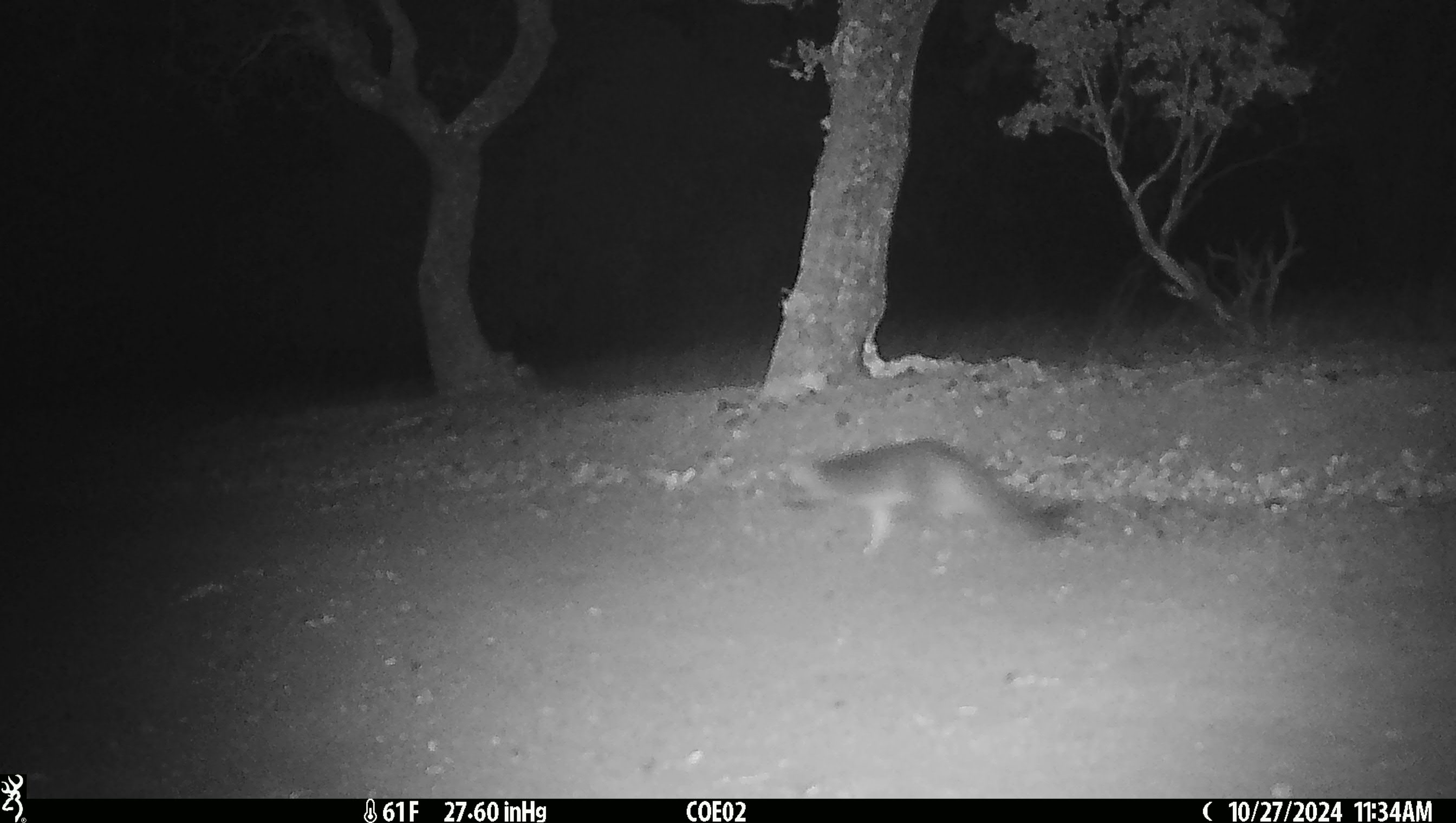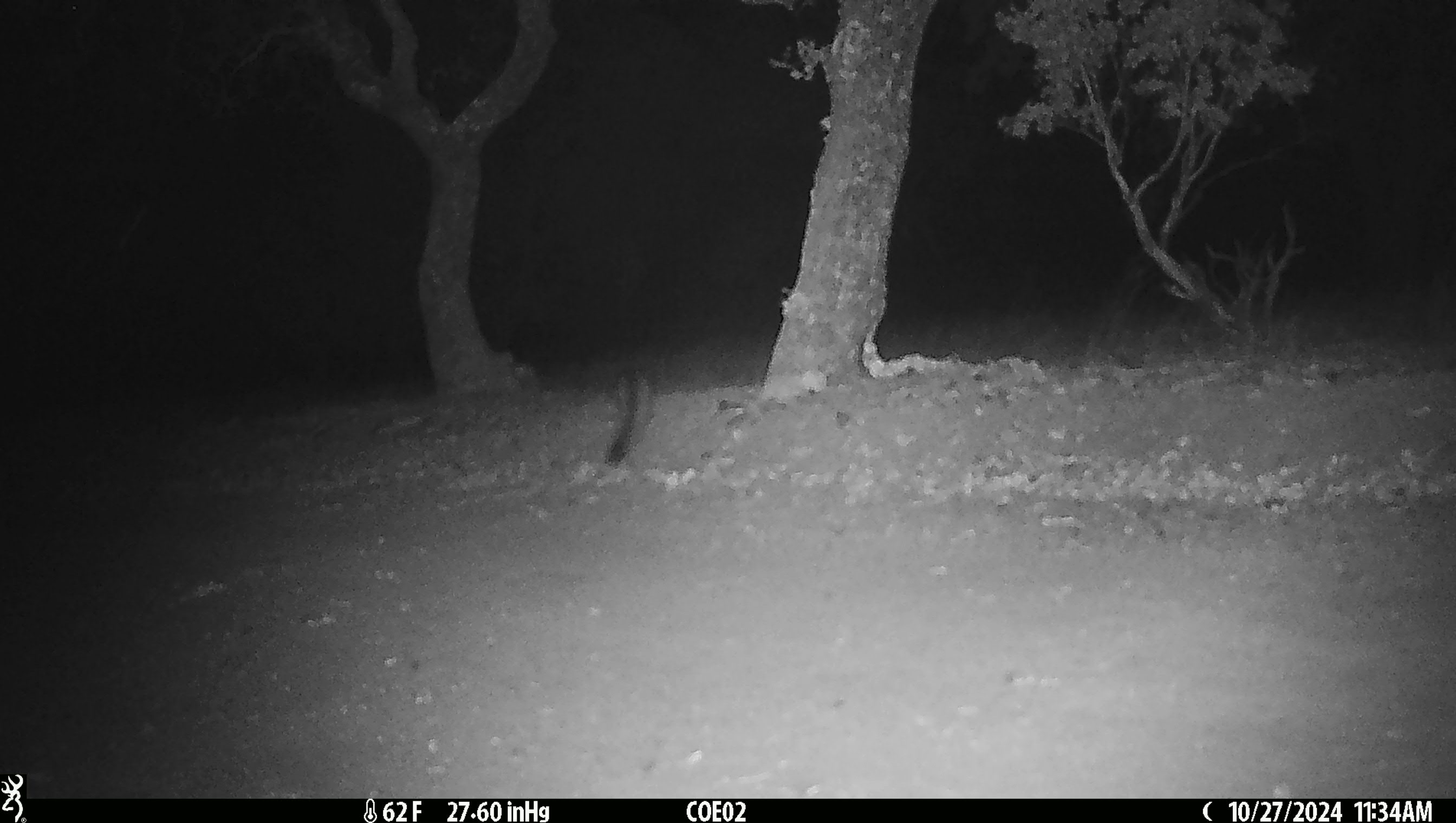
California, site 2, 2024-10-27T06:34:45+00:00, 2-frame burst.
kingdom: Animalia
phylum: Chordata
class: Mammalia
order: Carnivora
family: Canidae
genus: Urocyon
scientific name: Urocyon cinereoargenteus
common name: gray fox